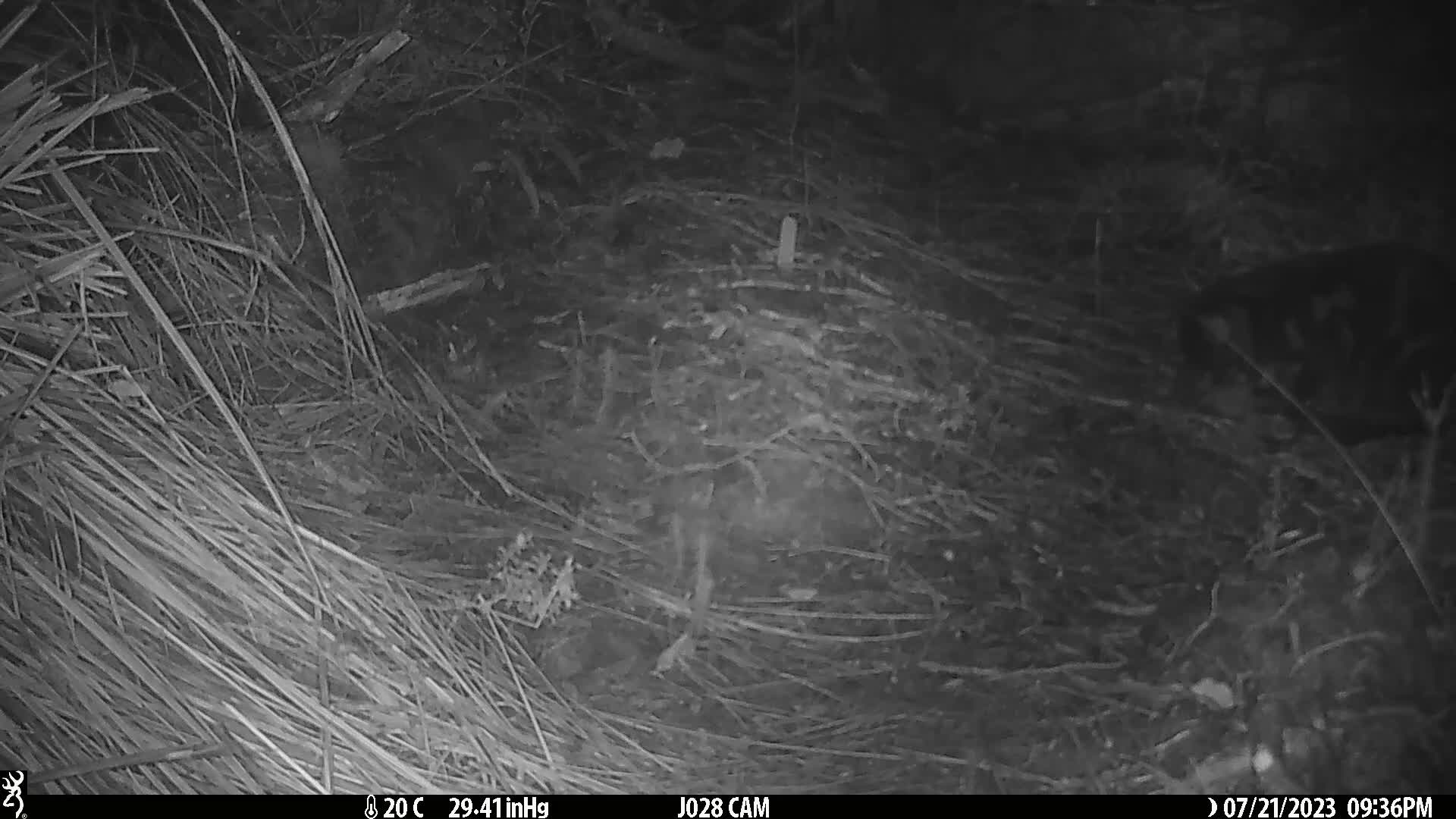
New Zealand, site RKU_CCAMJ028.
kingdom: Animalia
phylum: Chordata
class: Mammalia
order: Carnivora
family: Felidae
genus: Felis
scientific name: Felis catus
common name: domestic cat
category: cat